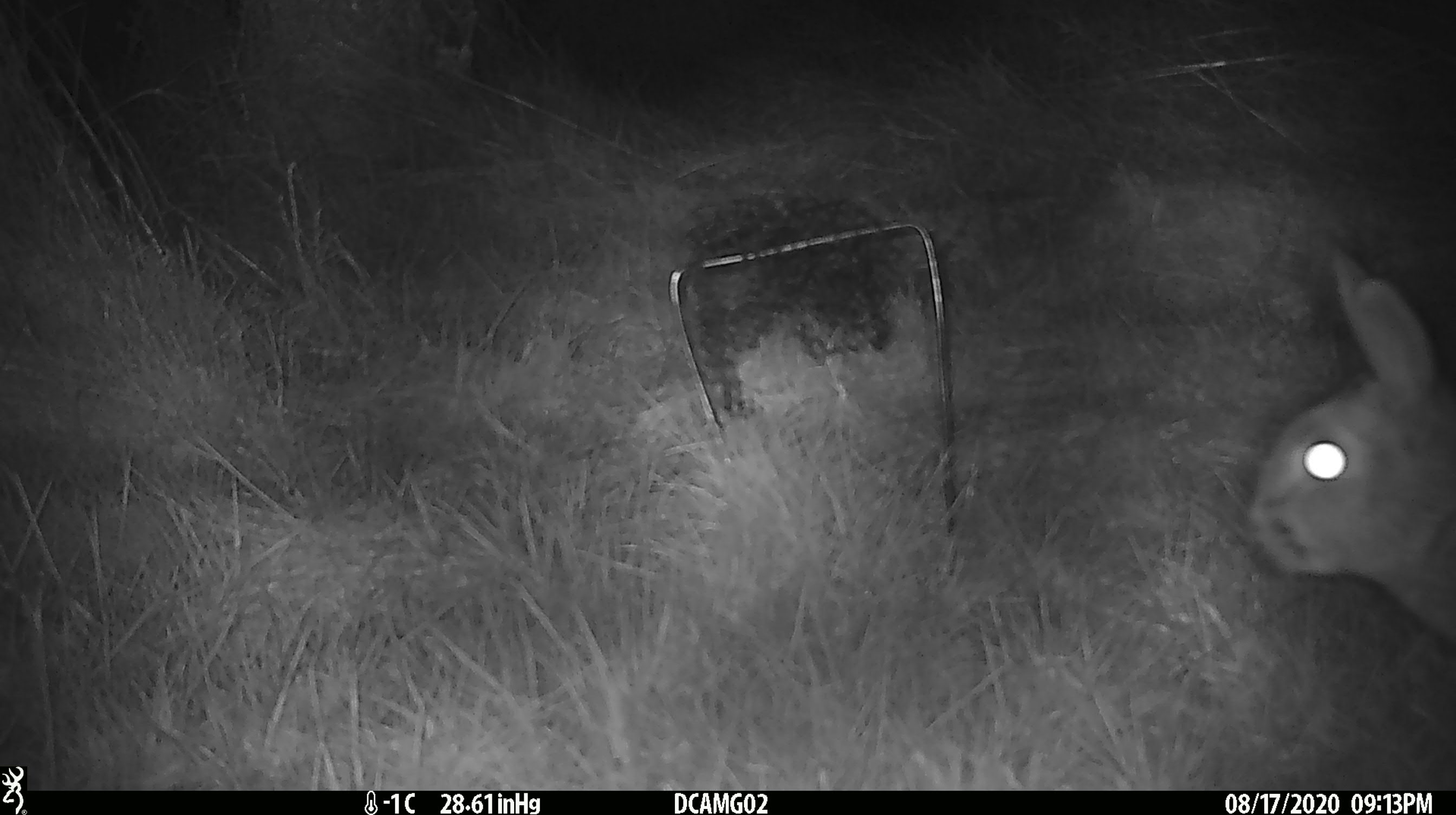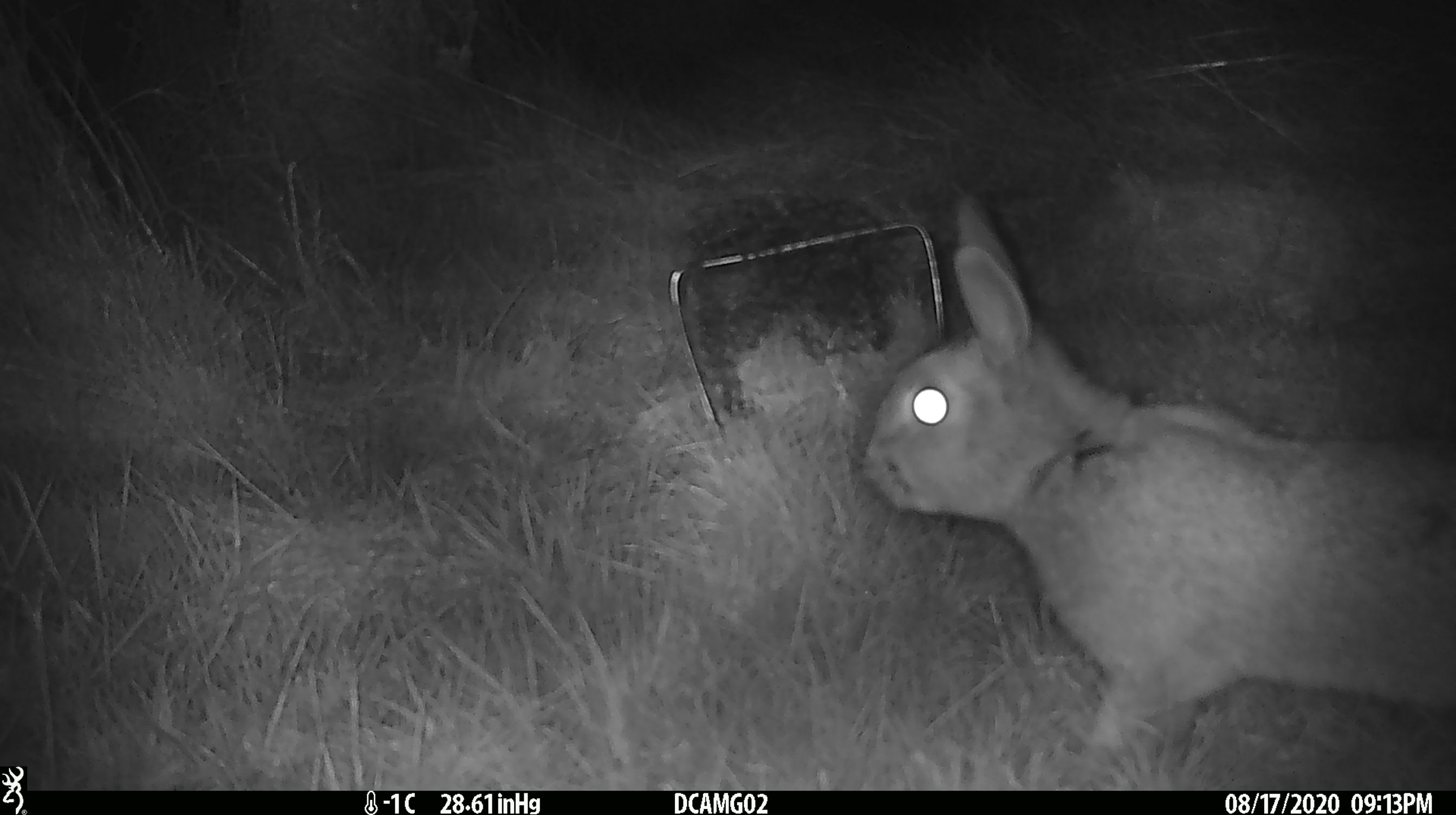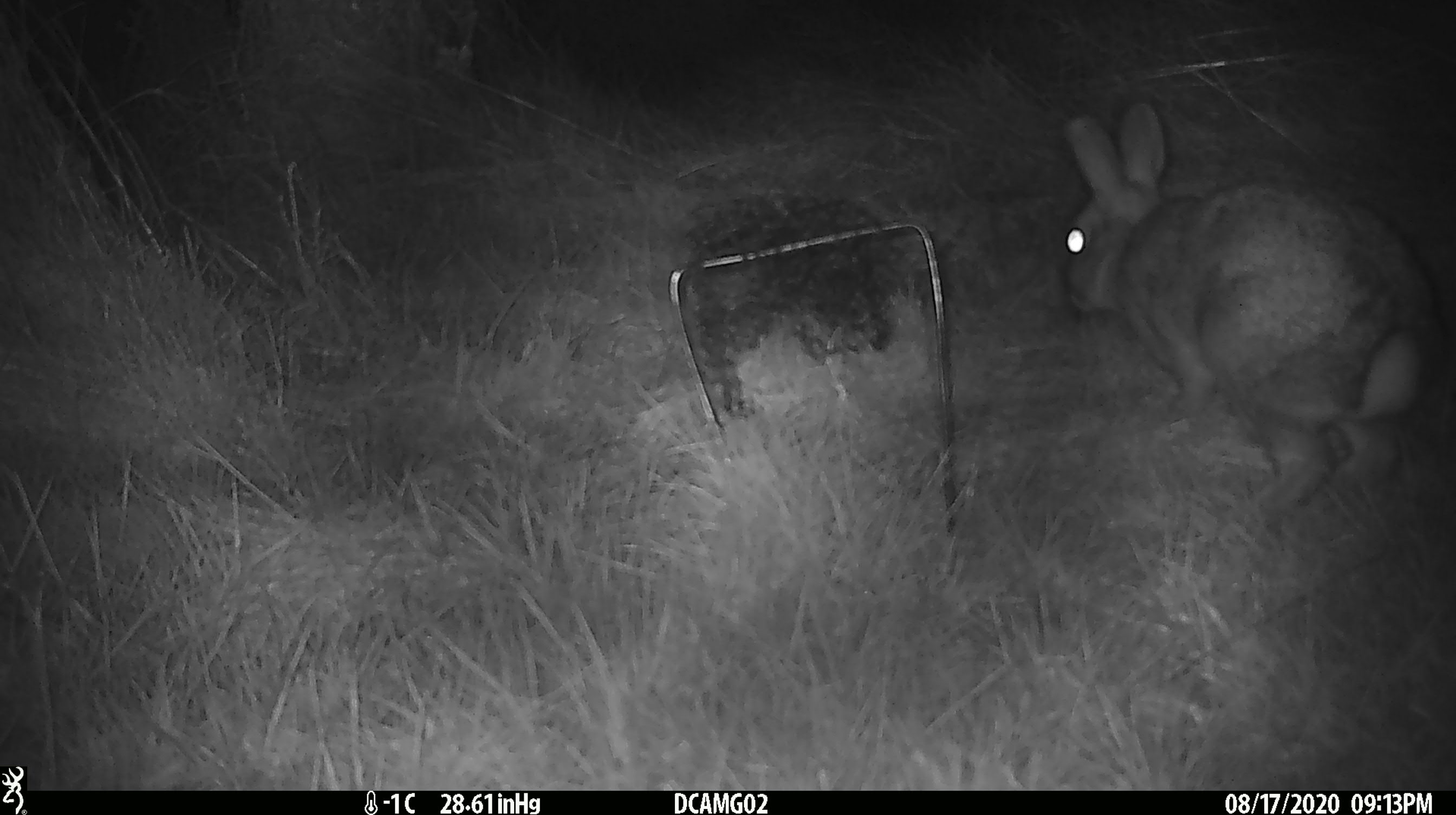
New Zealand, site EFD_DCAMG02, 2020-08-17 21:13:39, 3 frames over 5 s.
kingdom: Animalia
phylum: Chordata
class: Mammalia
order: Lagomorpha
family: Leporidae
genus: Oryctolagus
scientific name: Oryctolagus cuniculus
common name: european rabbit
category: rabbit